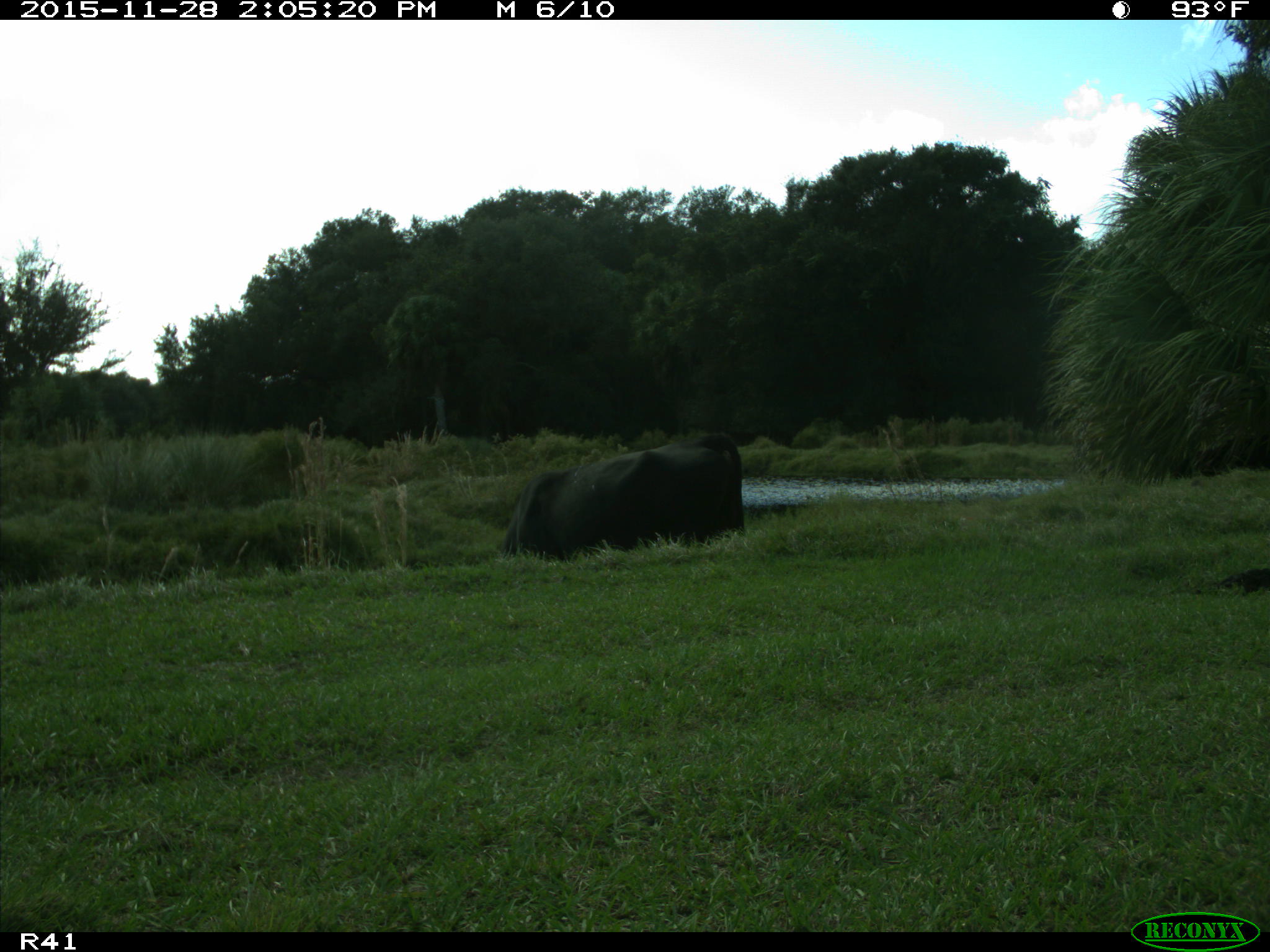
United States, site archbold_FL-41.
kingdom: Animalia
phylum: Chordata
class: Mammalia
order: Artiodactyla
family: Bovidae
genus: Bos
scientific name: Bos taurus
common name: domestic cow